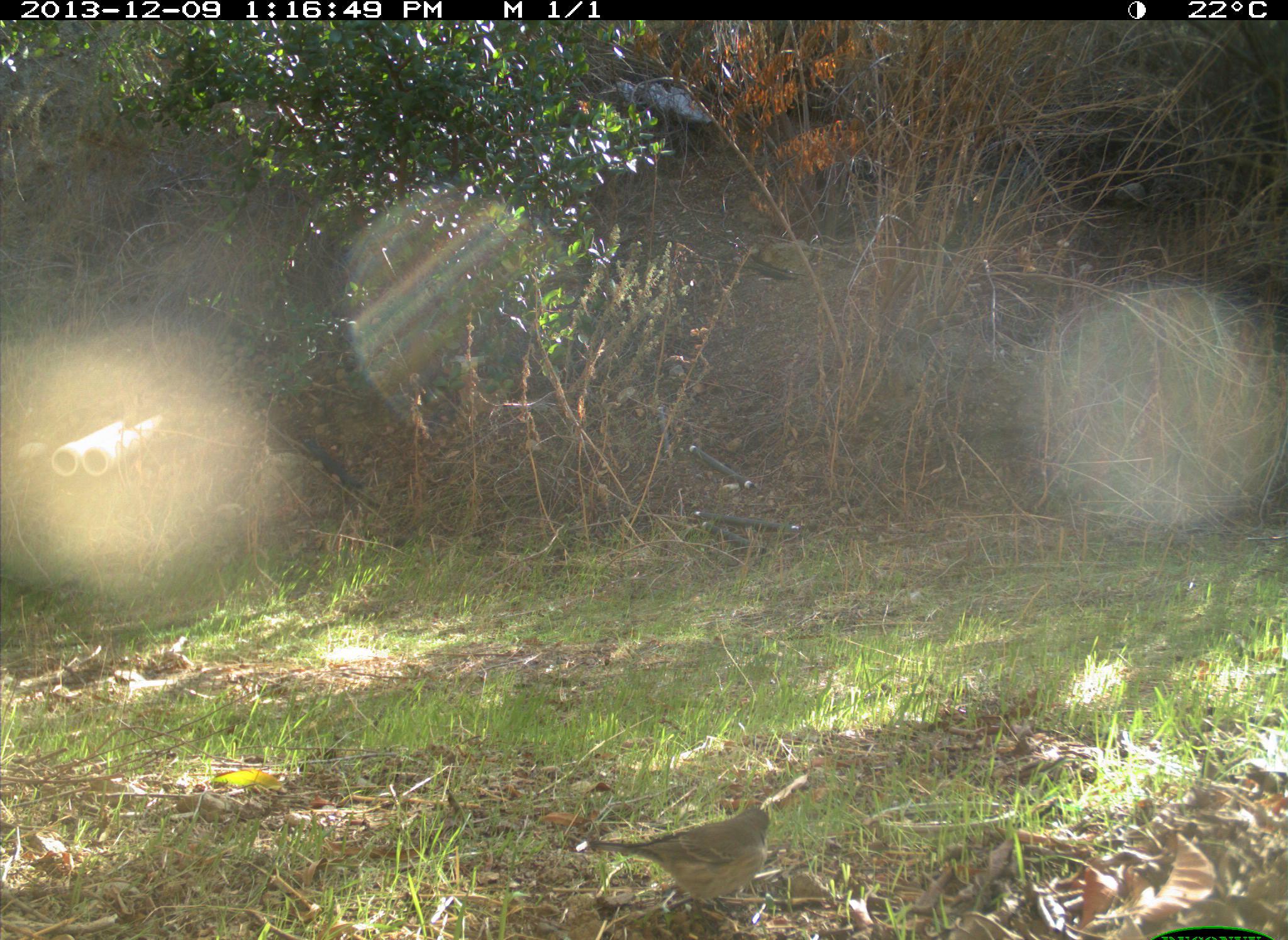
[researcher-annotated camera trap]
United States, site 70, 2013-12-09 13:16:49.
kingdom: Animalia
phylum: Chordata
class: Aves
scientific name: Aves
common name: bird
Bird (Aves).